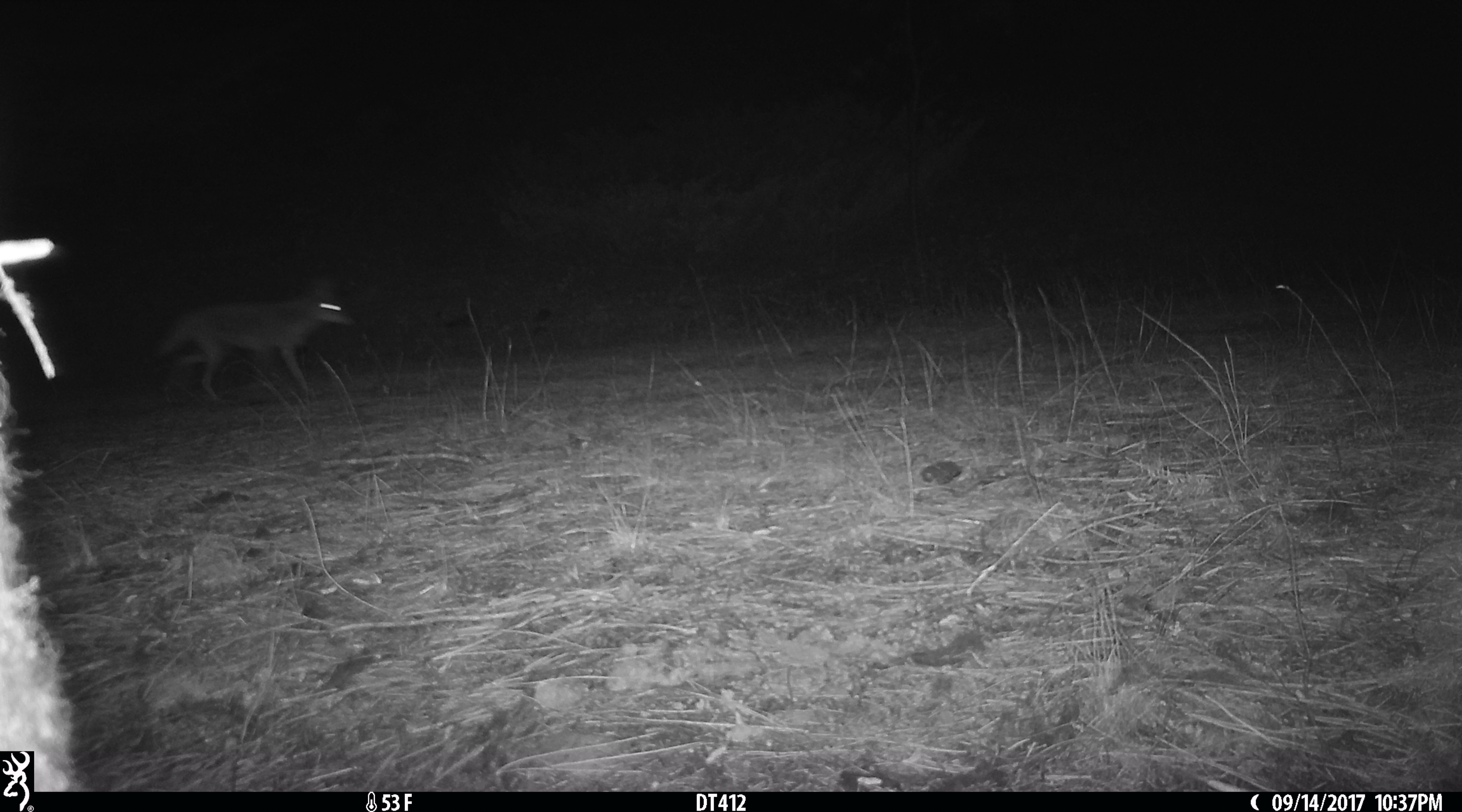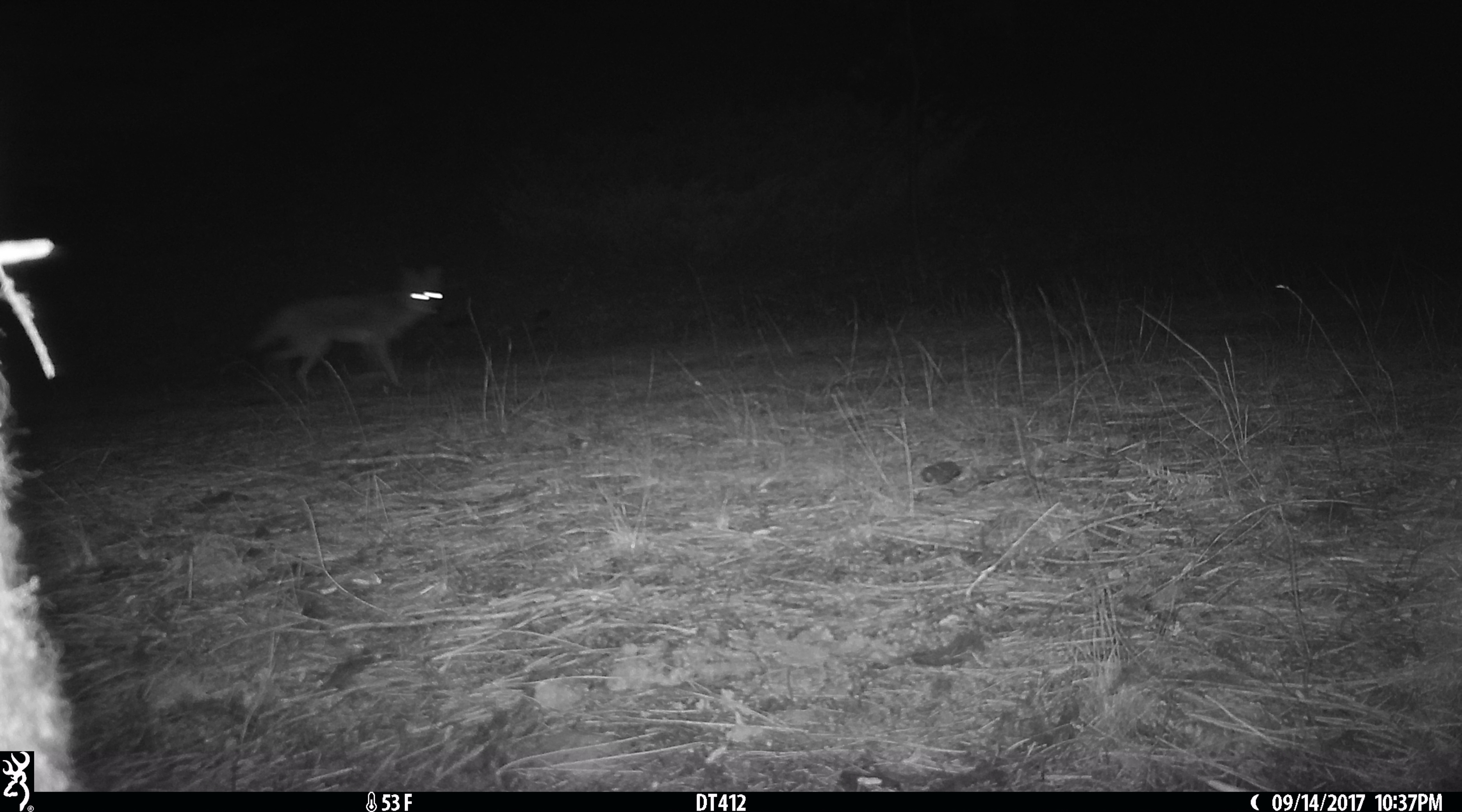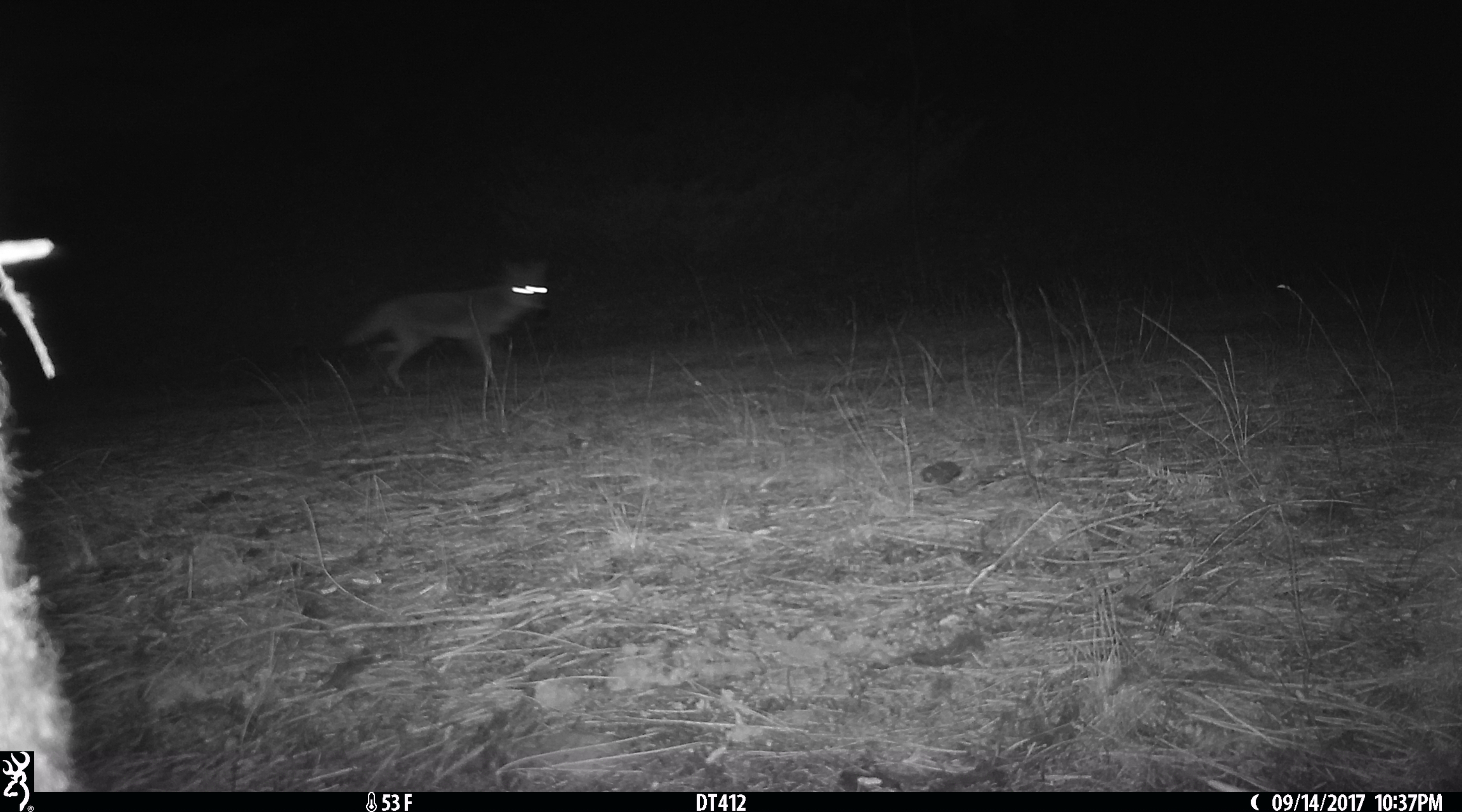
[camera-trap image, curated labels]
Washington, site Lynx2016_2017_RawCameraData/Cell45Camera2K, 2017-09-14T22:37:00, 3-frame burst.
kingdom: Animalia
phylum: Chordata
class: Mammalia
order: Carnivora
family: Canidae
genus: Canis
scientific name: Canis latrans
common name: coyote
Canis latrans (coyote). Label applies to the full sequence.